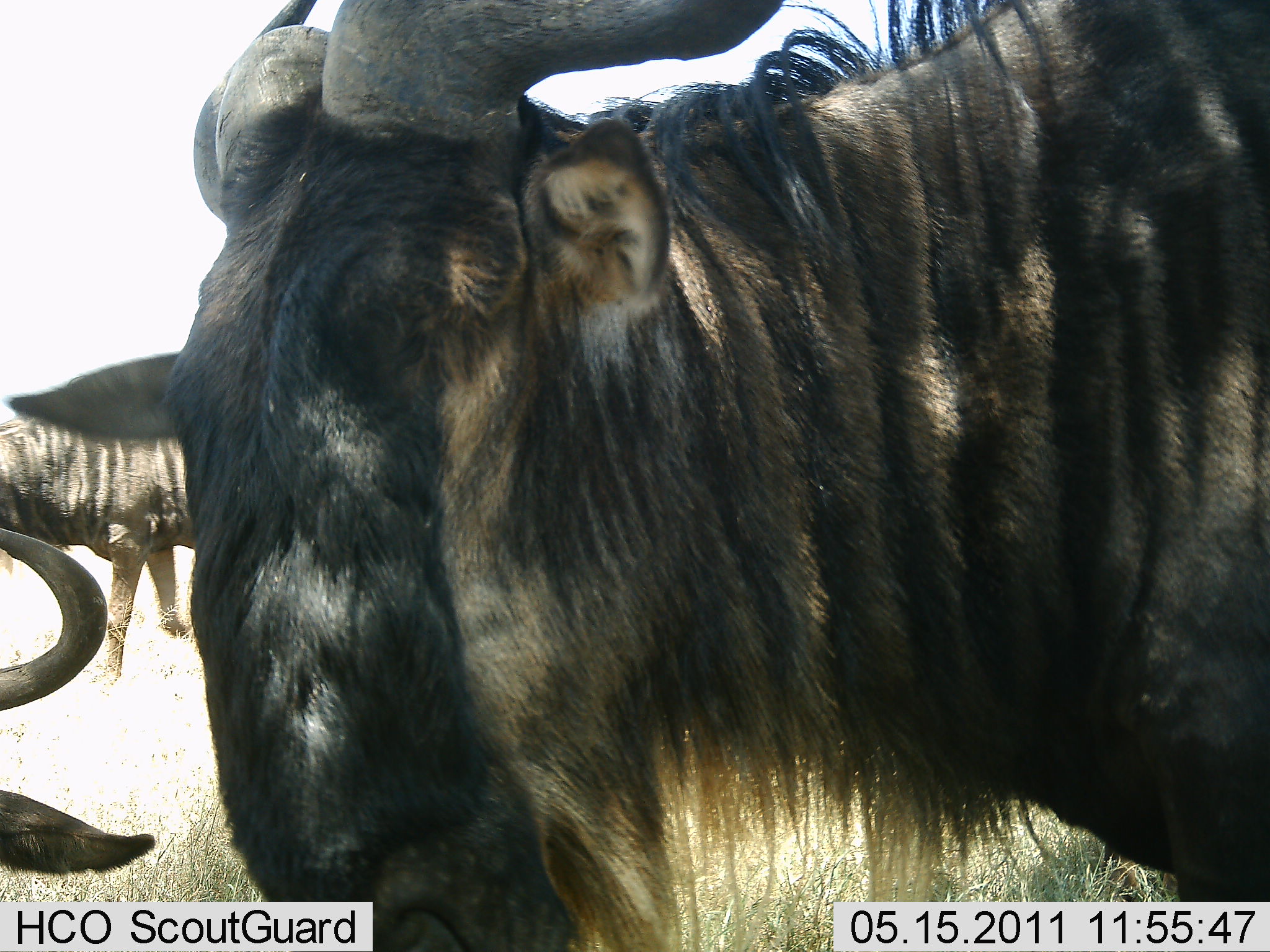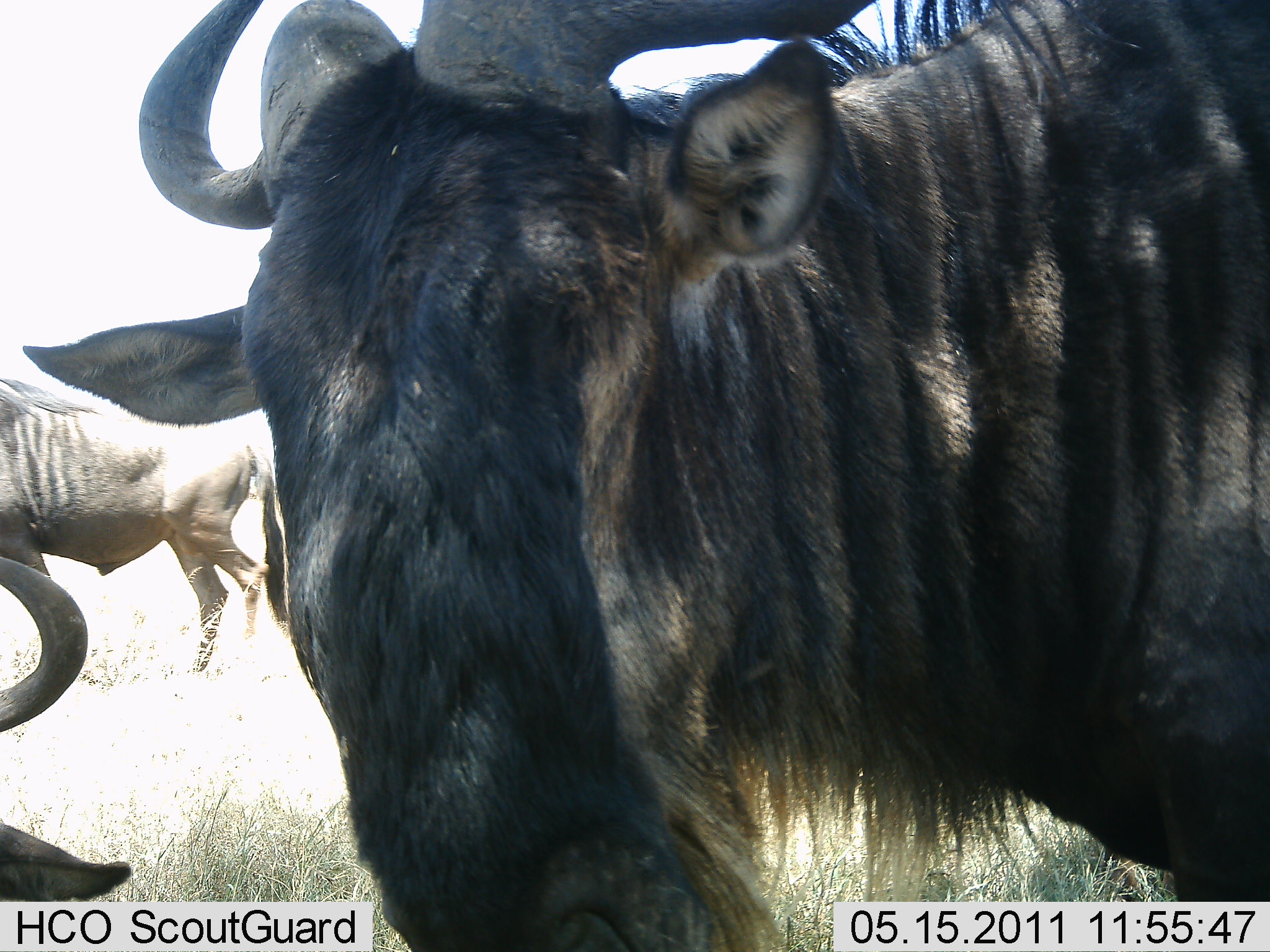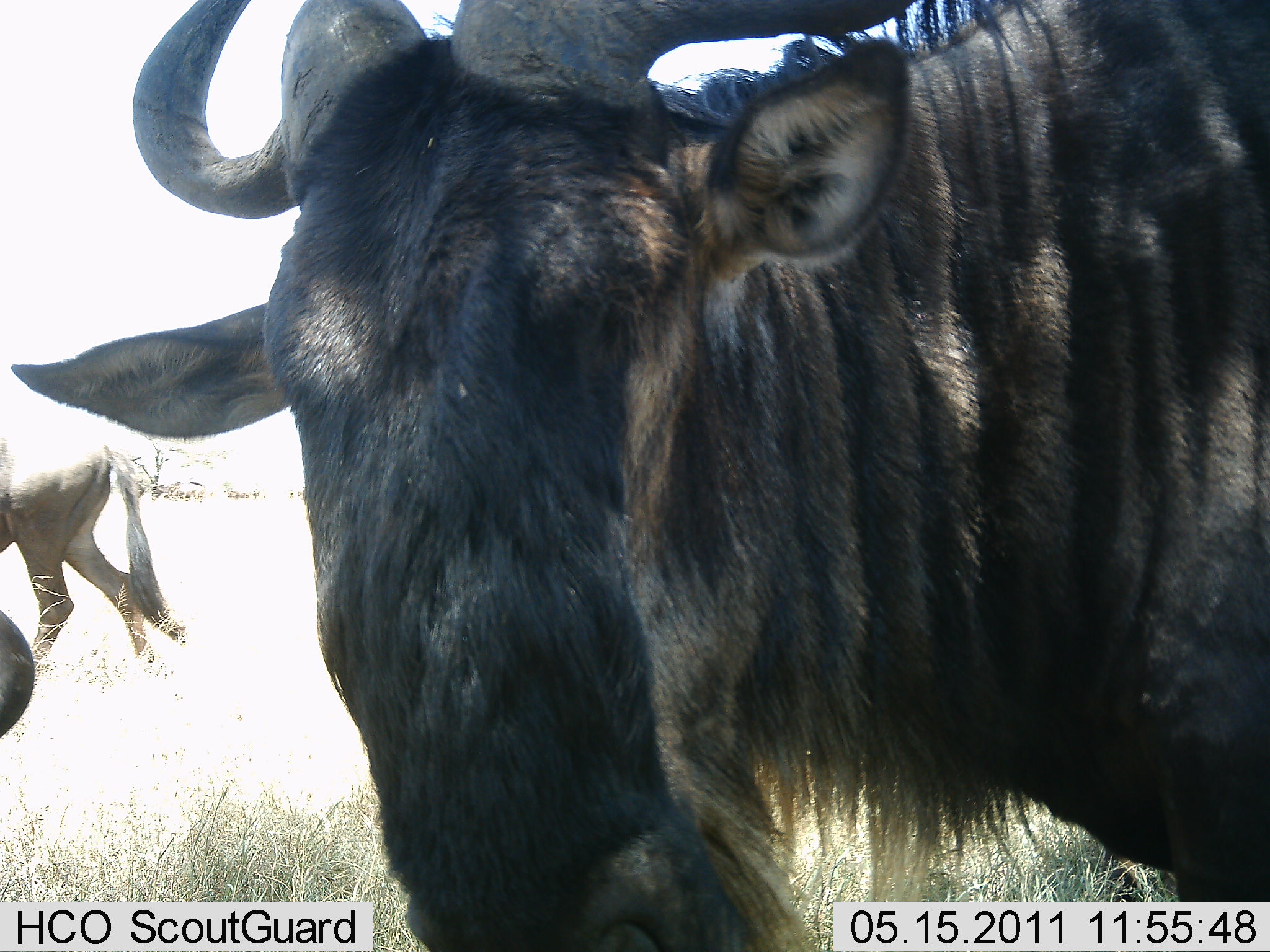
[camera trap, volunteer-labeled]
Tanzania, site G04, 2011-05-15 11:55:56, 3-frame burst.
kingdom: Animalia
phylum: Chordata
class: Mammalia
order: Artiodactyla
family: Bovidae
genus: Connochaetes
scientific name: Connochaetes taurinus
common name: blue wildebeest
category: wildebeest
Wildebeest (blue wildebeest) (Connochaetes taurinus), count 3. Behavior (volunteer vote fractions): standing 75%, resting 8%, moving 58%, interacting 17%. Young present (vote fraction): 0%. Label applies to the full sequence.